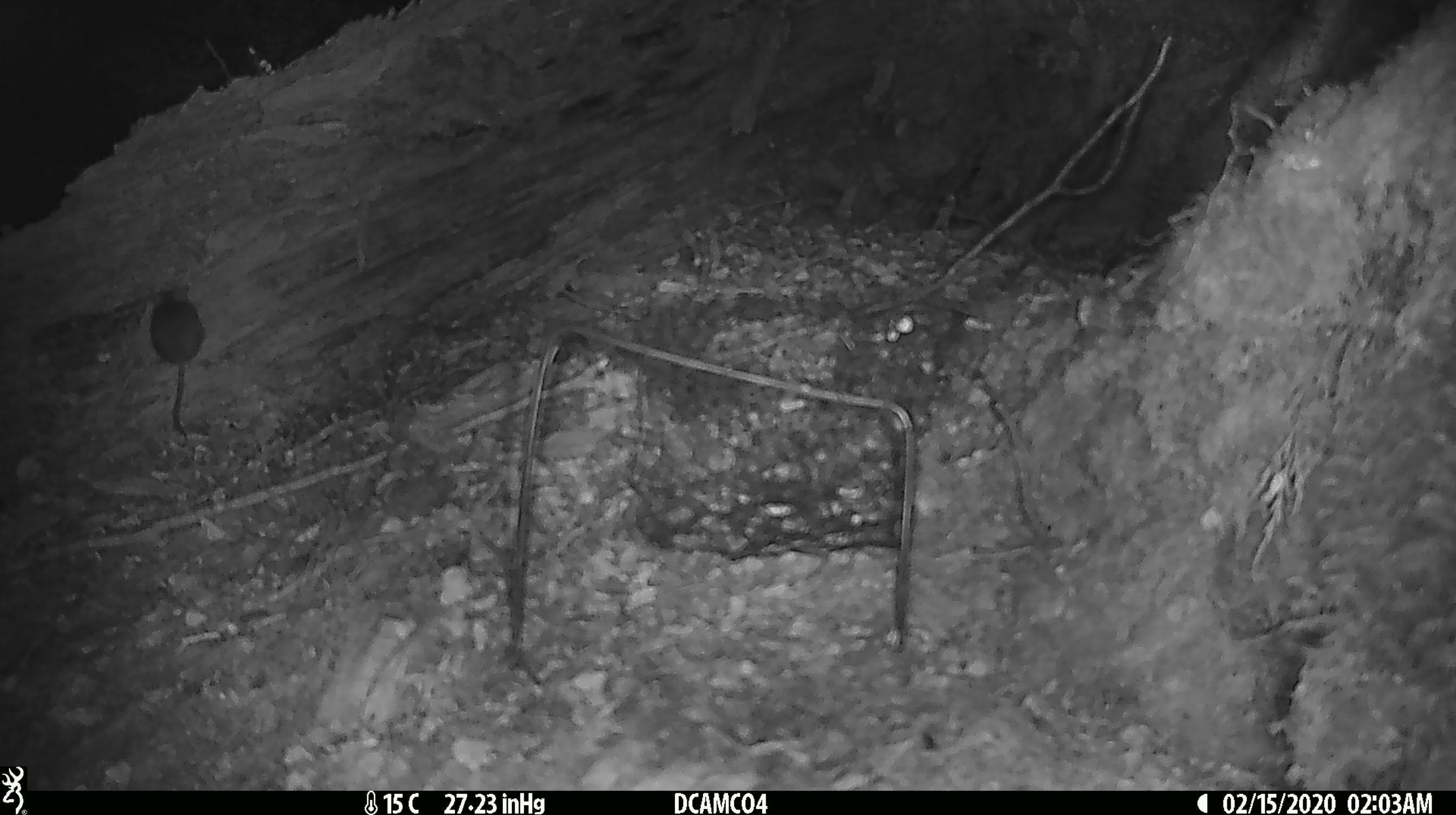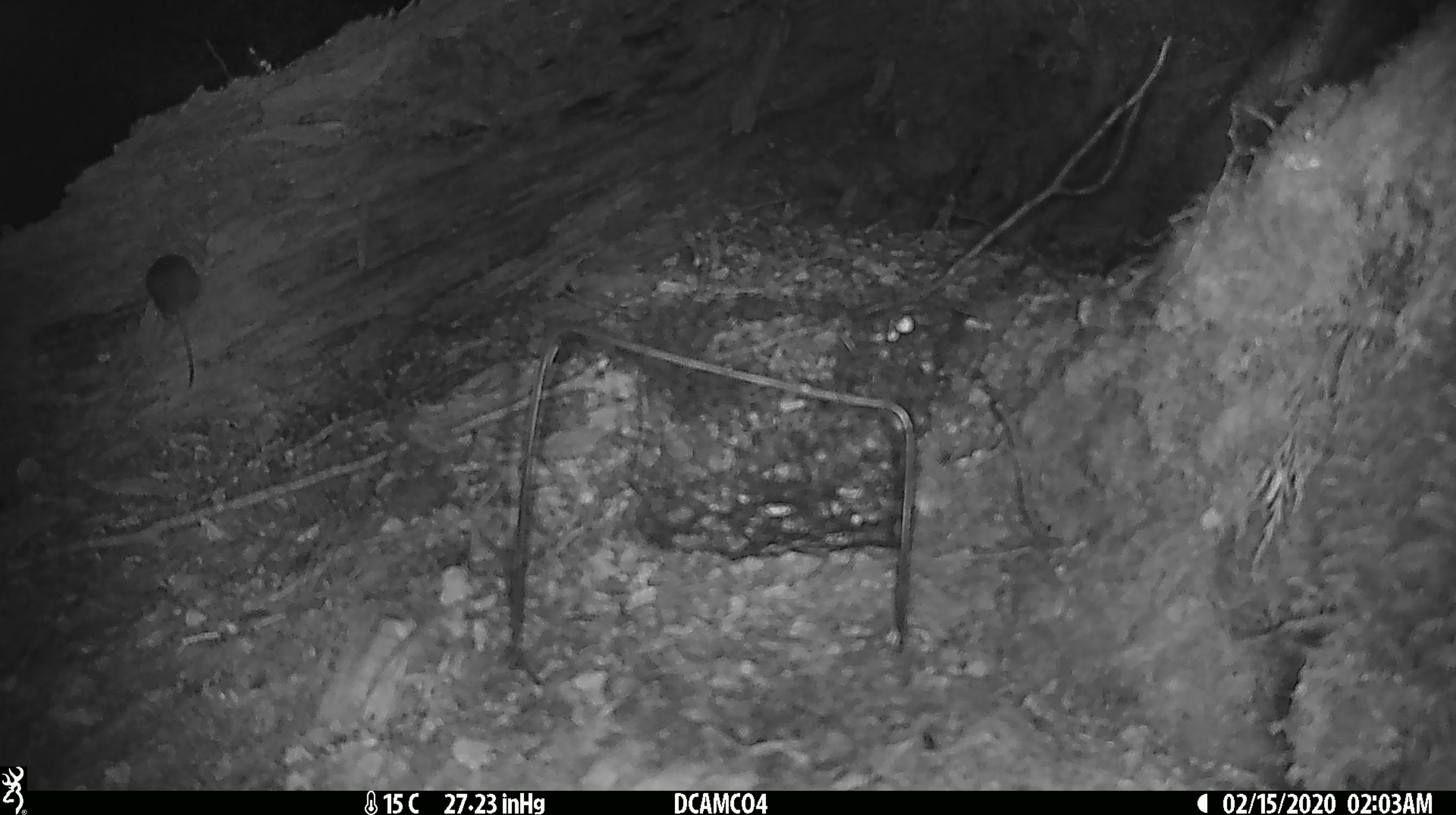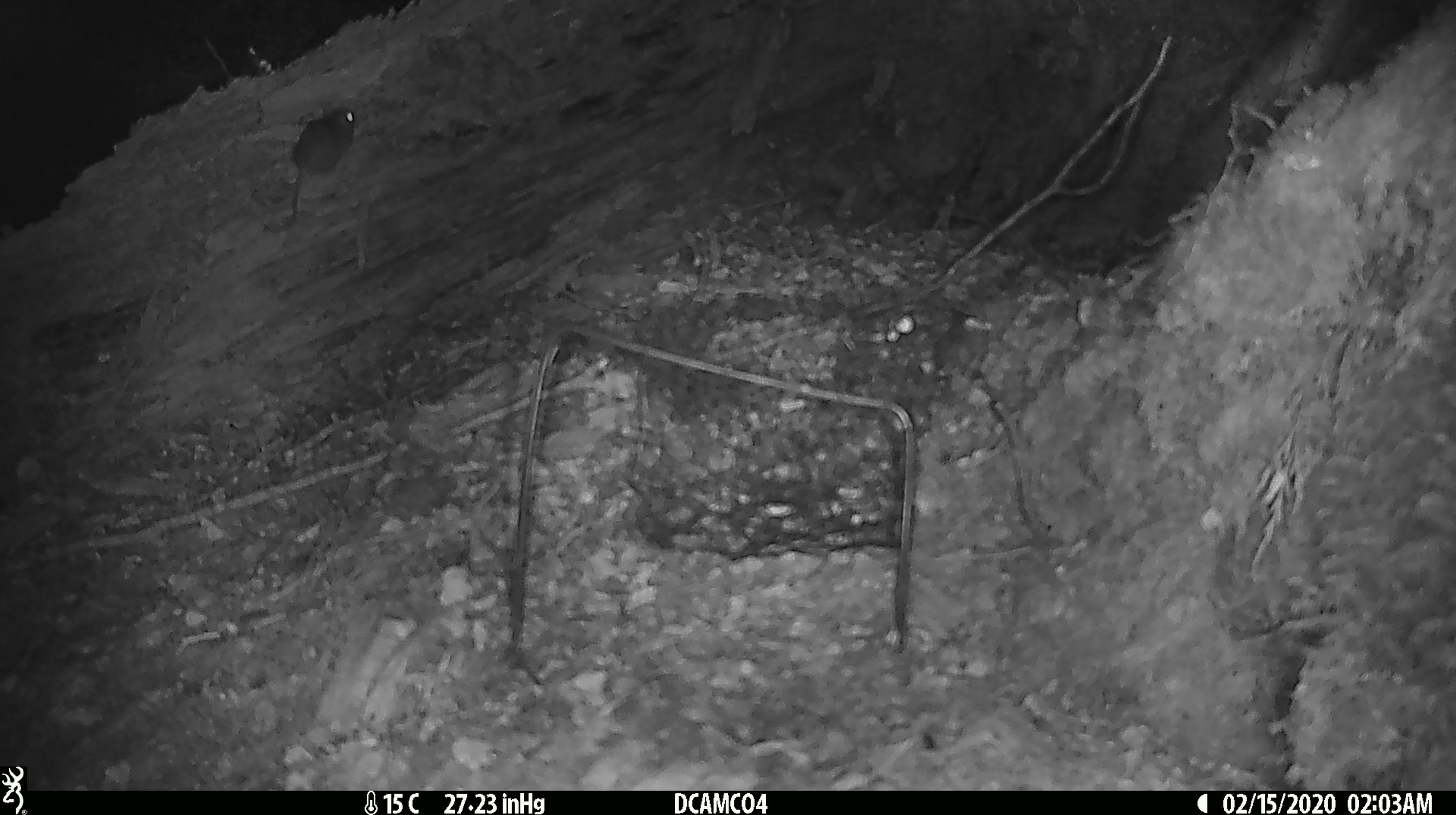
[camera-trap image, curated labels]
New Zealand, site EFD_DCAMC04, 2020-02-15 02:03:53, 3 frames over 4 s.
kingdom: Animalia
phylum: Chordata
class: Mammalia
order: Rodentia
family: Muridae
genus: Mus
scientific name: Mus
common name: mouse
Mouse (Mus).